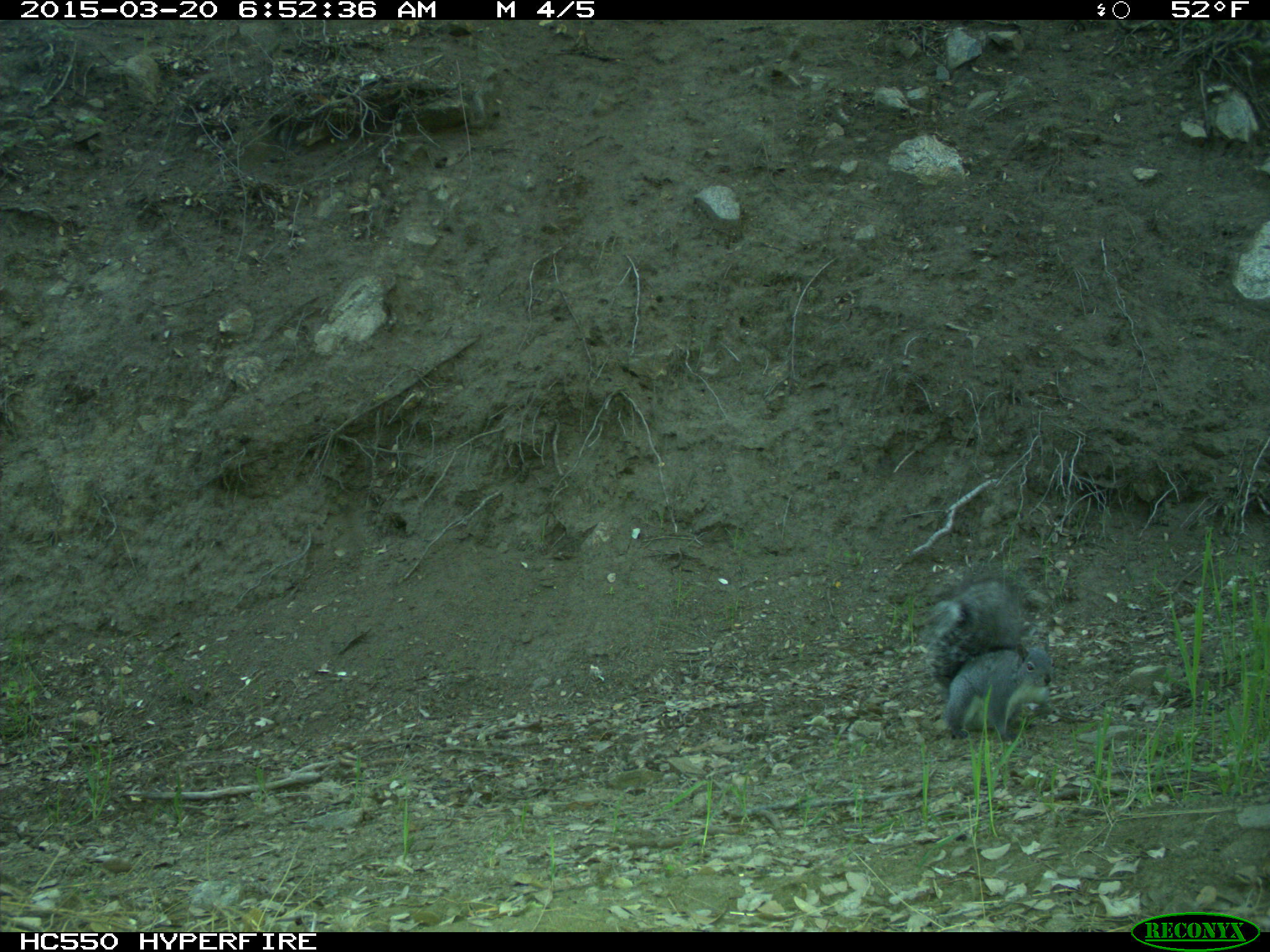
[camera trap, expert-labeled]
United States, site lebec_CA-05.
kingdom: Animalia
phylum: Chordata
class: Mammalia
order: Rodentia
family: Sciuridae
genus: Sciurus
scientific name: Sciurus carolinensis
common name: eastern gray squirrel